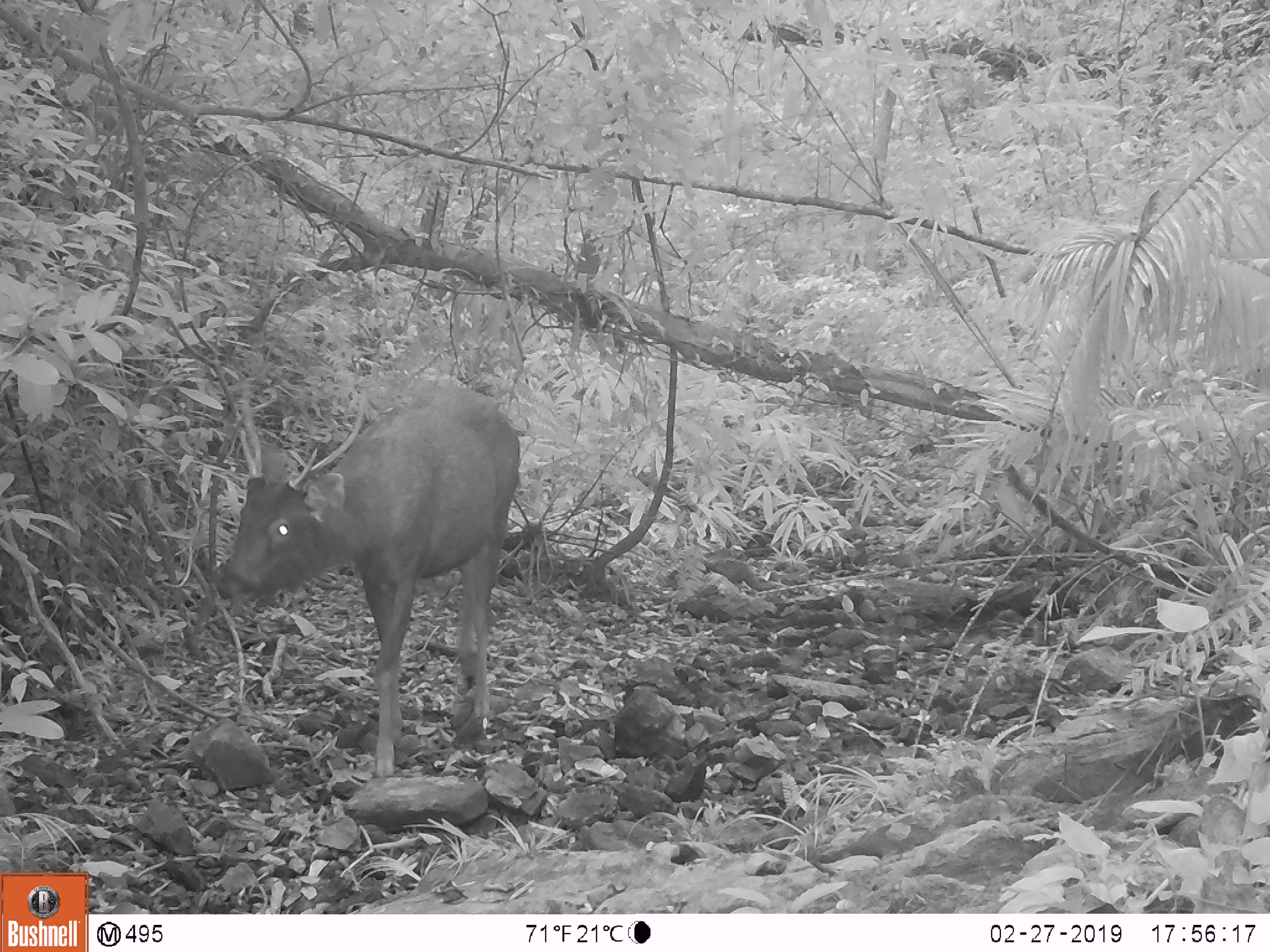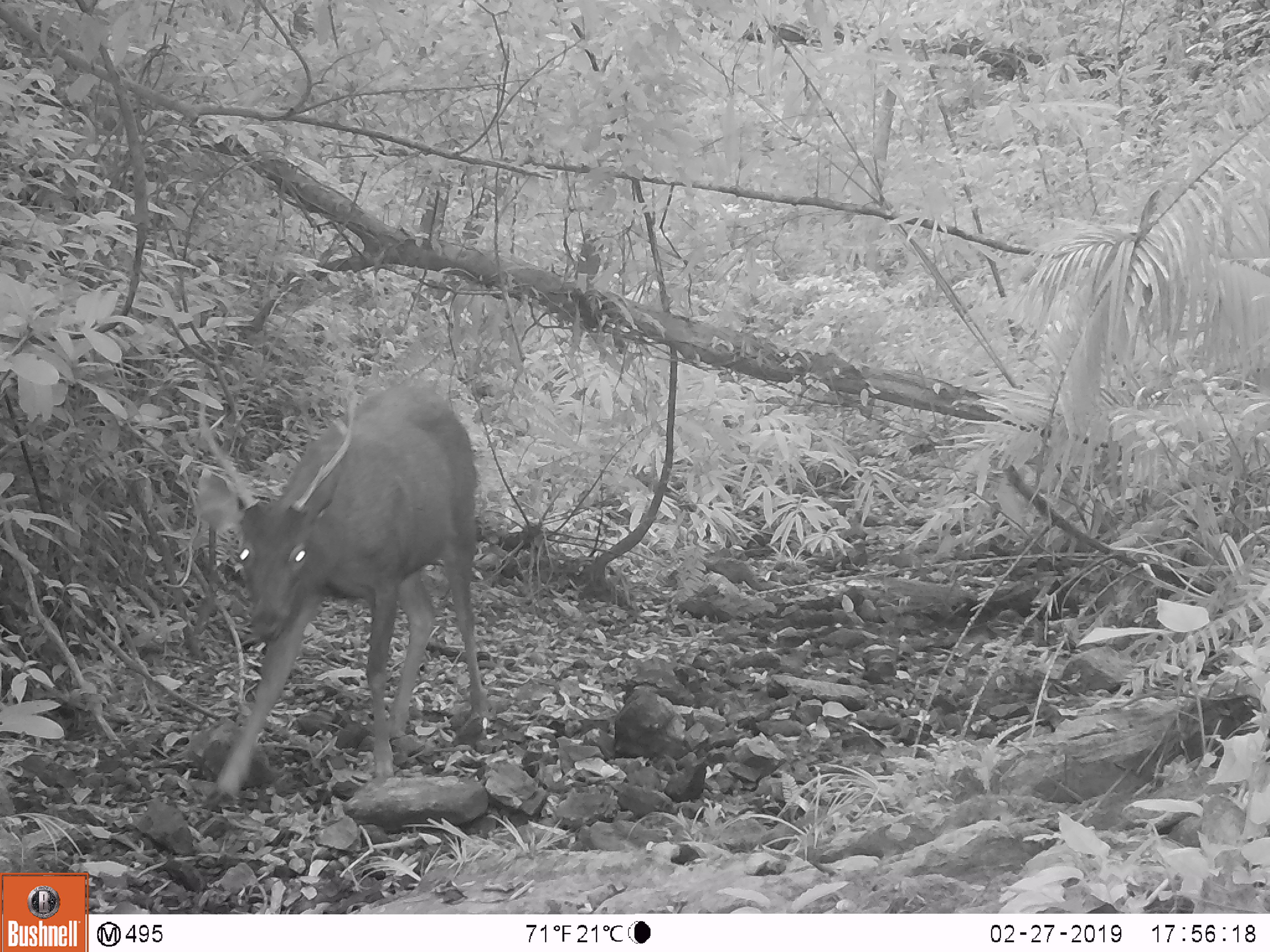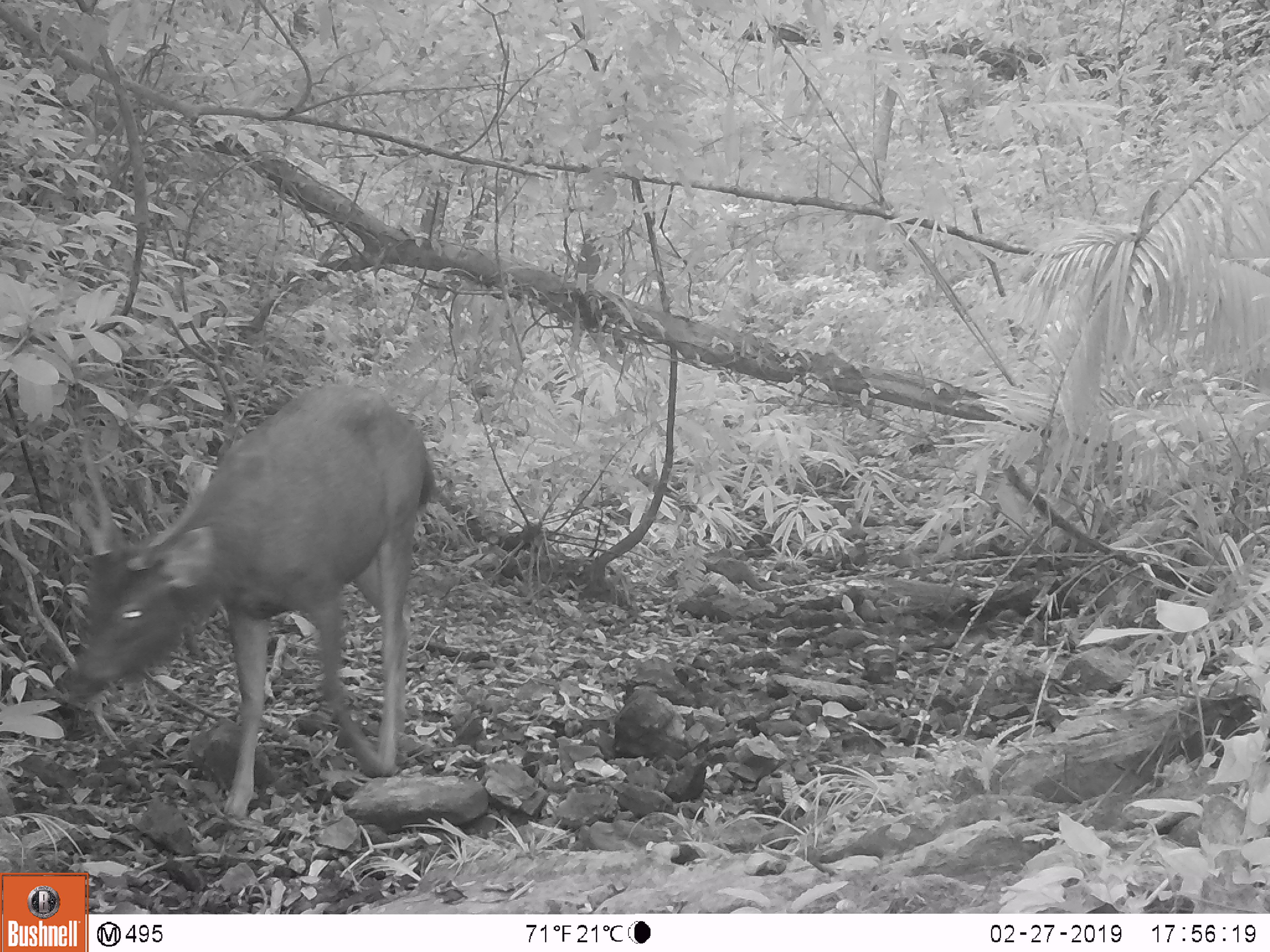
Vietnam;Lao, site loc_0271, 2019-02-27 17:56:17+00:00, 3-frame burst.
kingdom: Animalia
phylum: Chordata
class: Mammalia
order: Artiodactyla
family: Cervidae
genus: Rusa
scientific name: Rusa unicolor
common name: sambar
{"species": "sambar (Rusa unicolor)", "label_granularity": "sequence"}